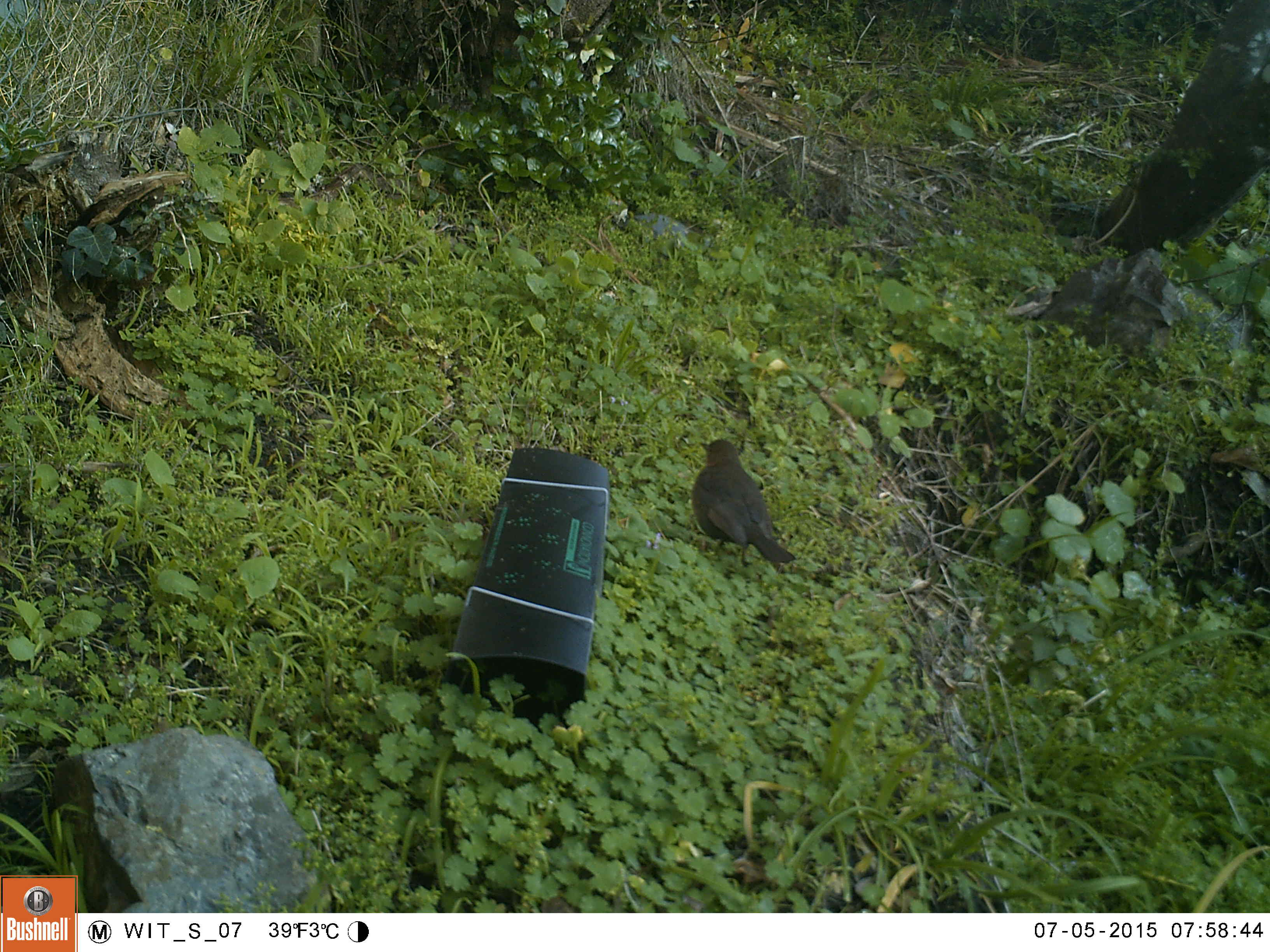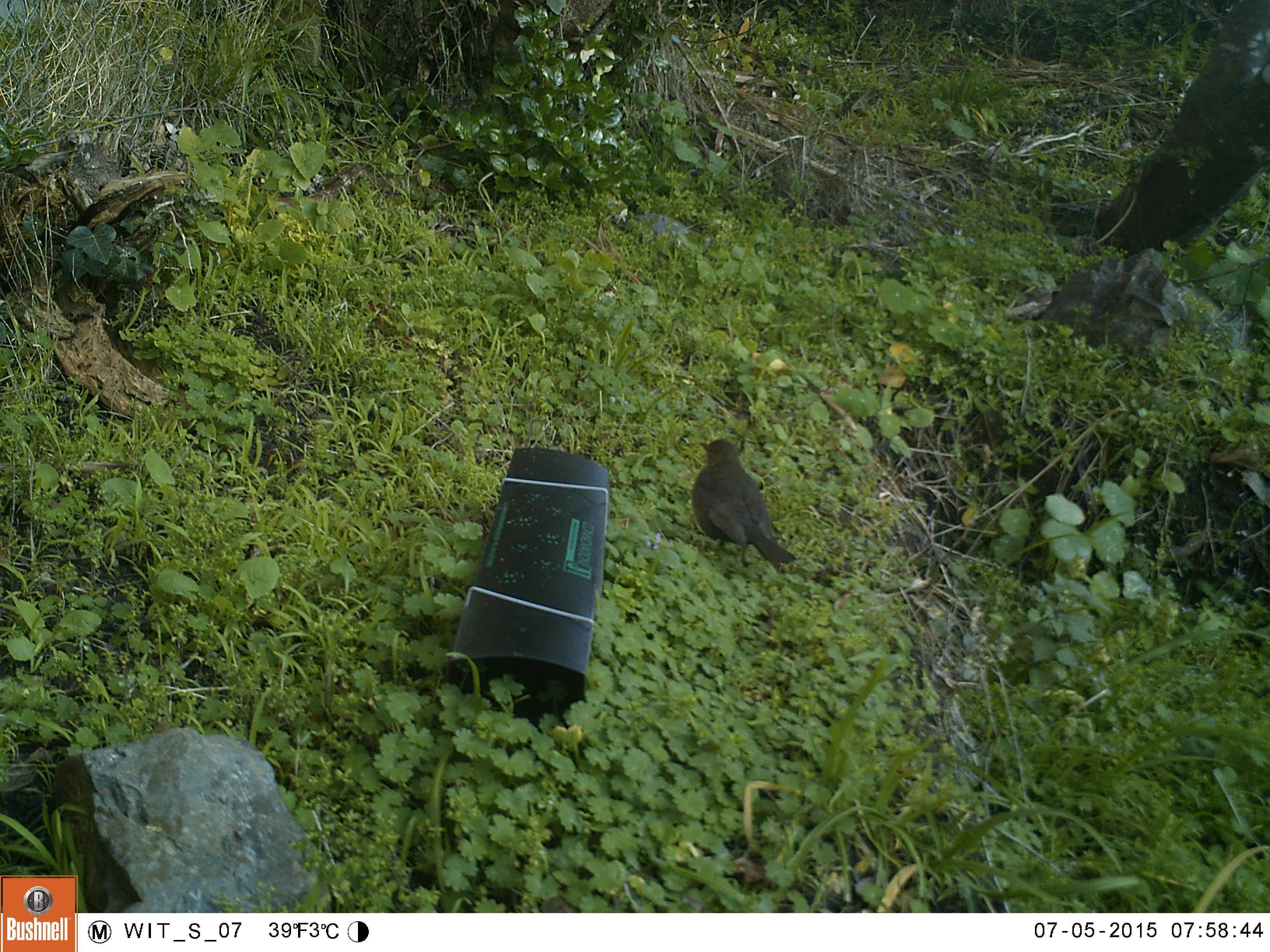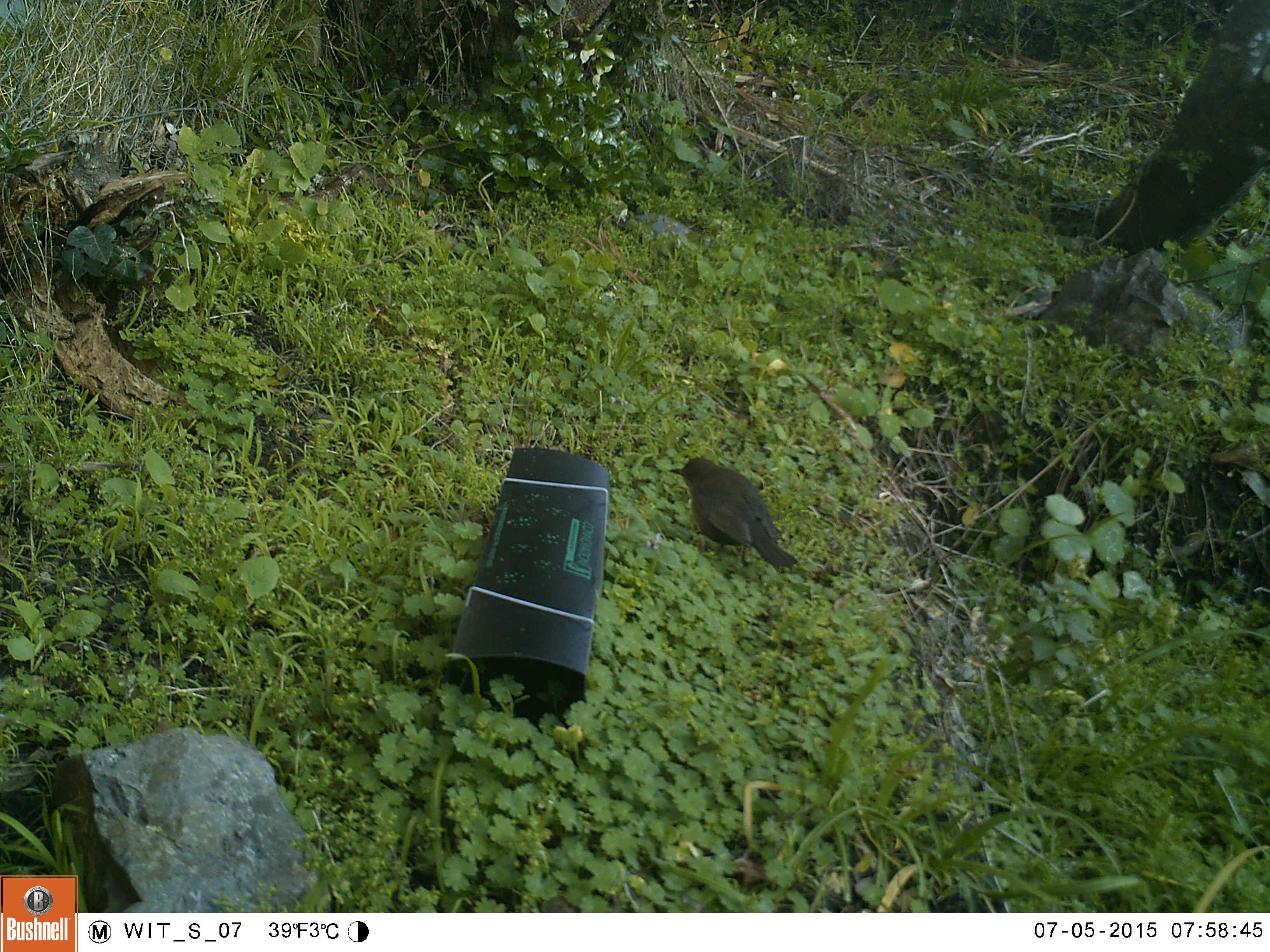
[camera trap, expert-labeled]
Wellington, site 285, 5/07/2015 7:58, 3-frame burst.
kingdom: Animalia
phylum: Chordata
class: Aves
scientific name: Aves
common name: bird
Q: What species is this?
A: Bird (Aves).